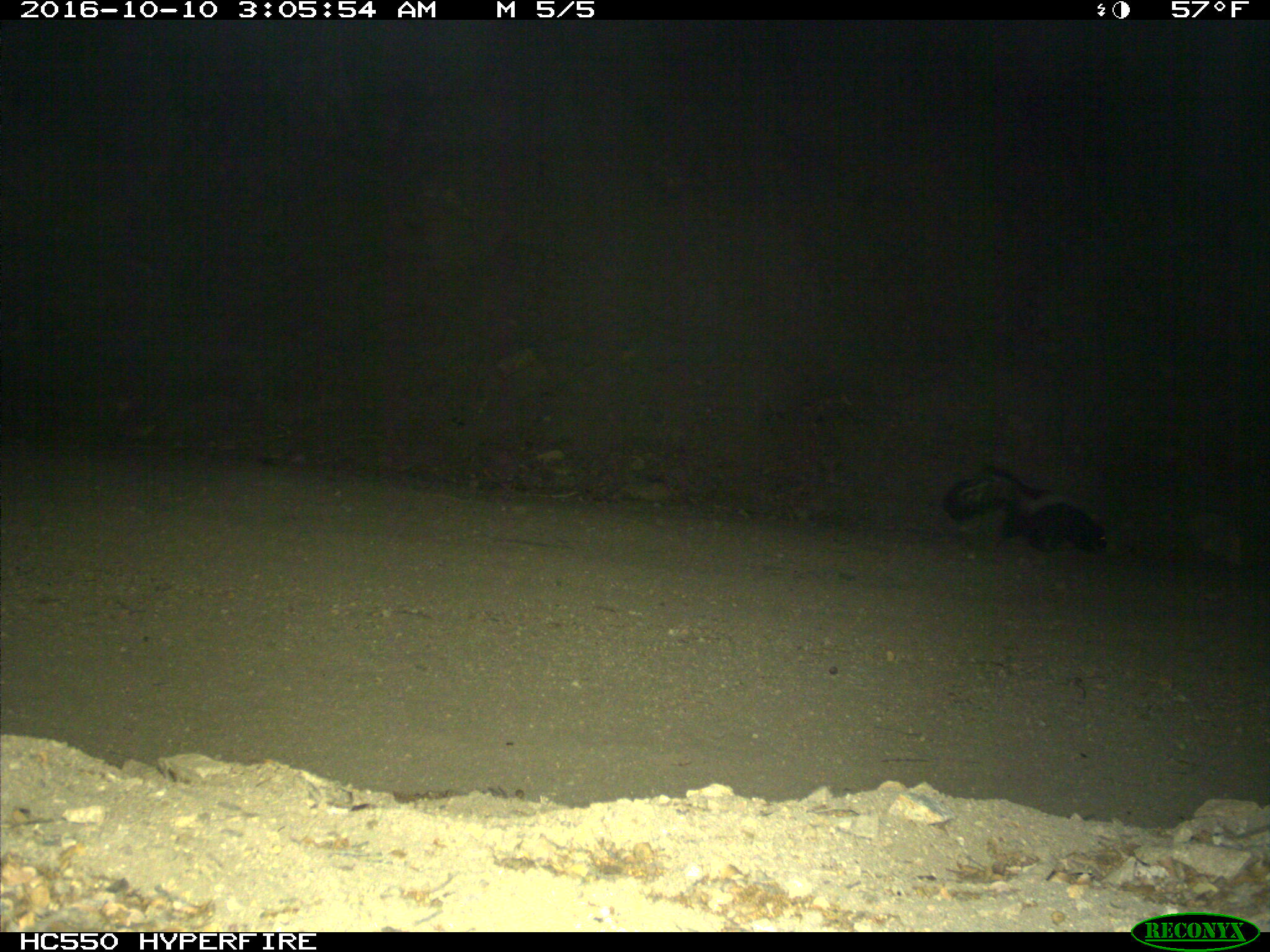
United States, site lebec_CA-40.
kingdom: Animalia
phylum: Chordata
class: Mammalia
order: Carnivora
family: Mephitidae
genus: Mephitis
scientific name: Mephitis mephitis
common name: striped skunk